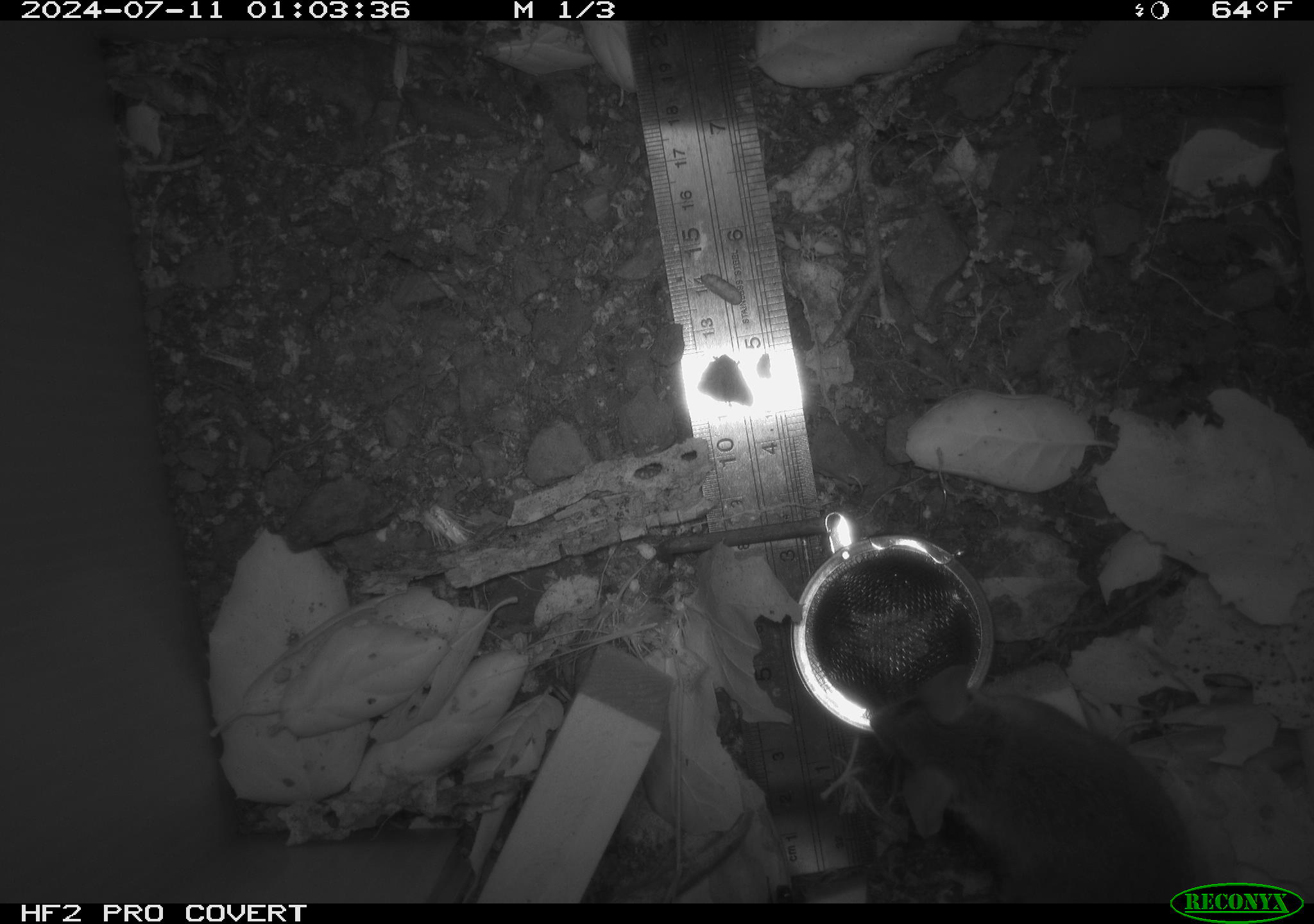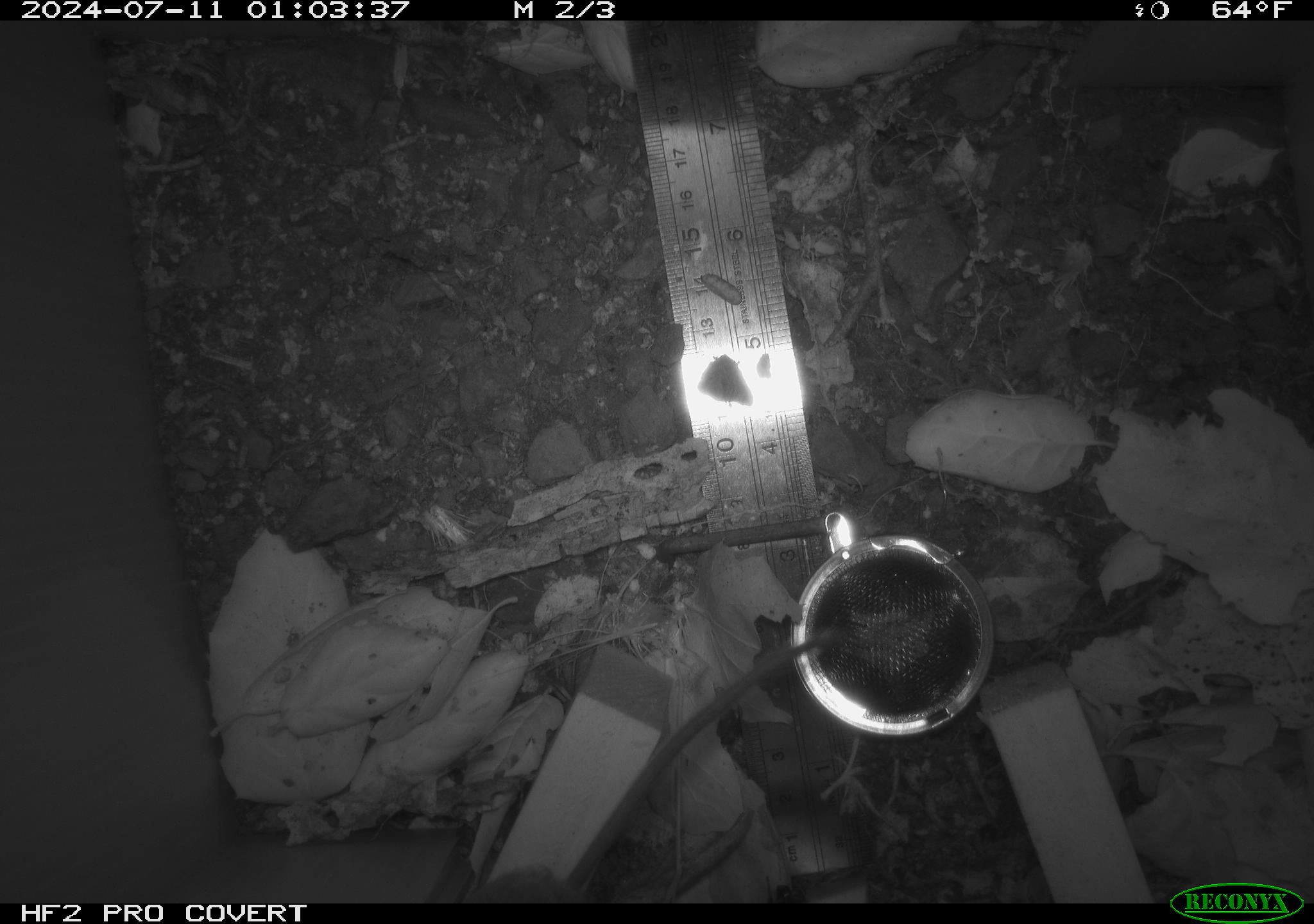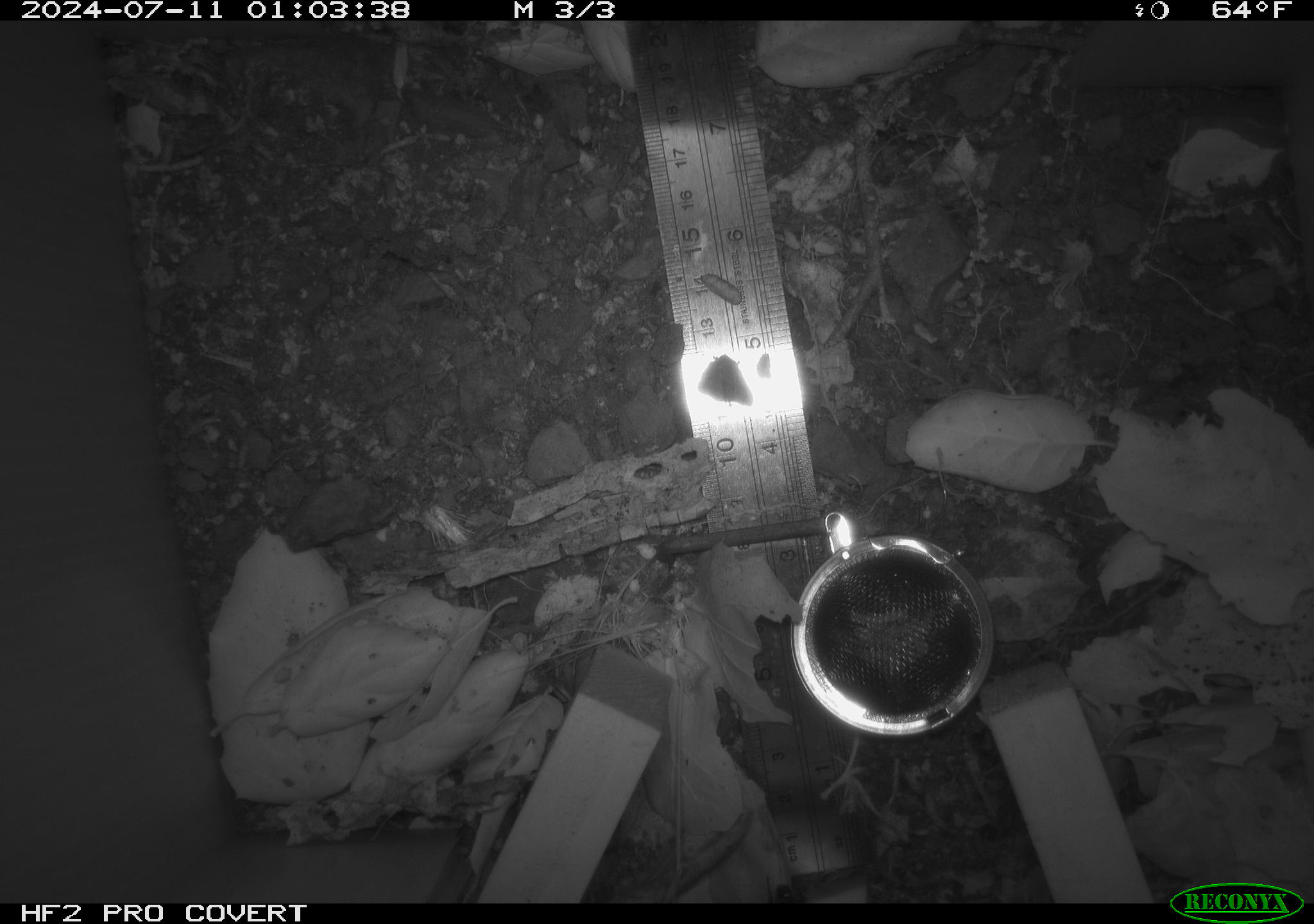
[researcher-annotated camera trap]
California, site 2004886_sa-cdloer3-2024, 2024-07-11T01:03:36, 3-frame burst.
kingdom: Animalia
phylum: Chordata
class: Mammalia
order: Rodentia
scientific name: Rodentia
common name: rodent